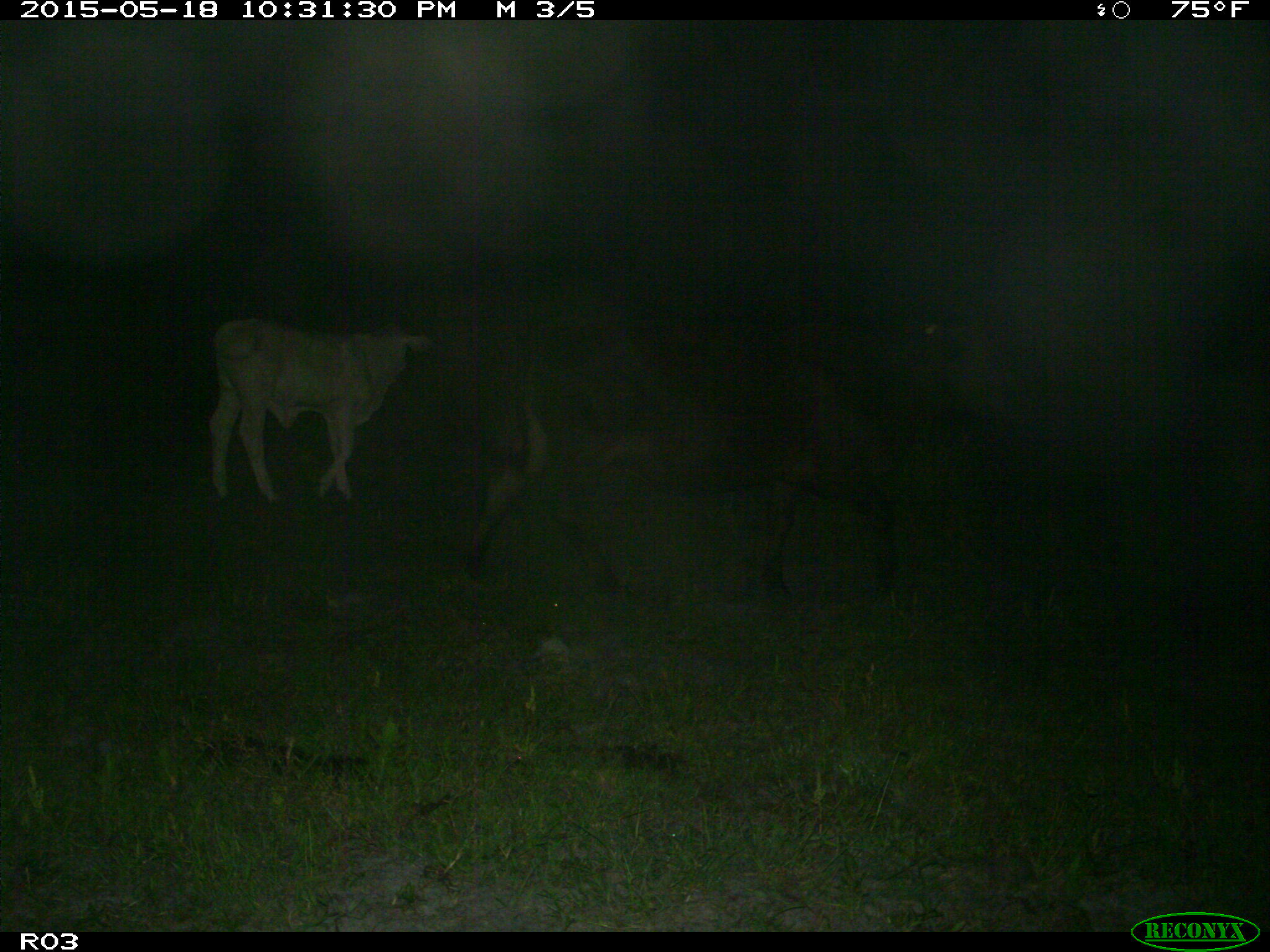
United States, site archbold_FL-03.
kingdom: Animalia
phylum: Chordata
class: Mammalia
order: Artiodactyla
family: Bovidae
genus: Bos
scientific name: Bos taurus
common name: domestic cow